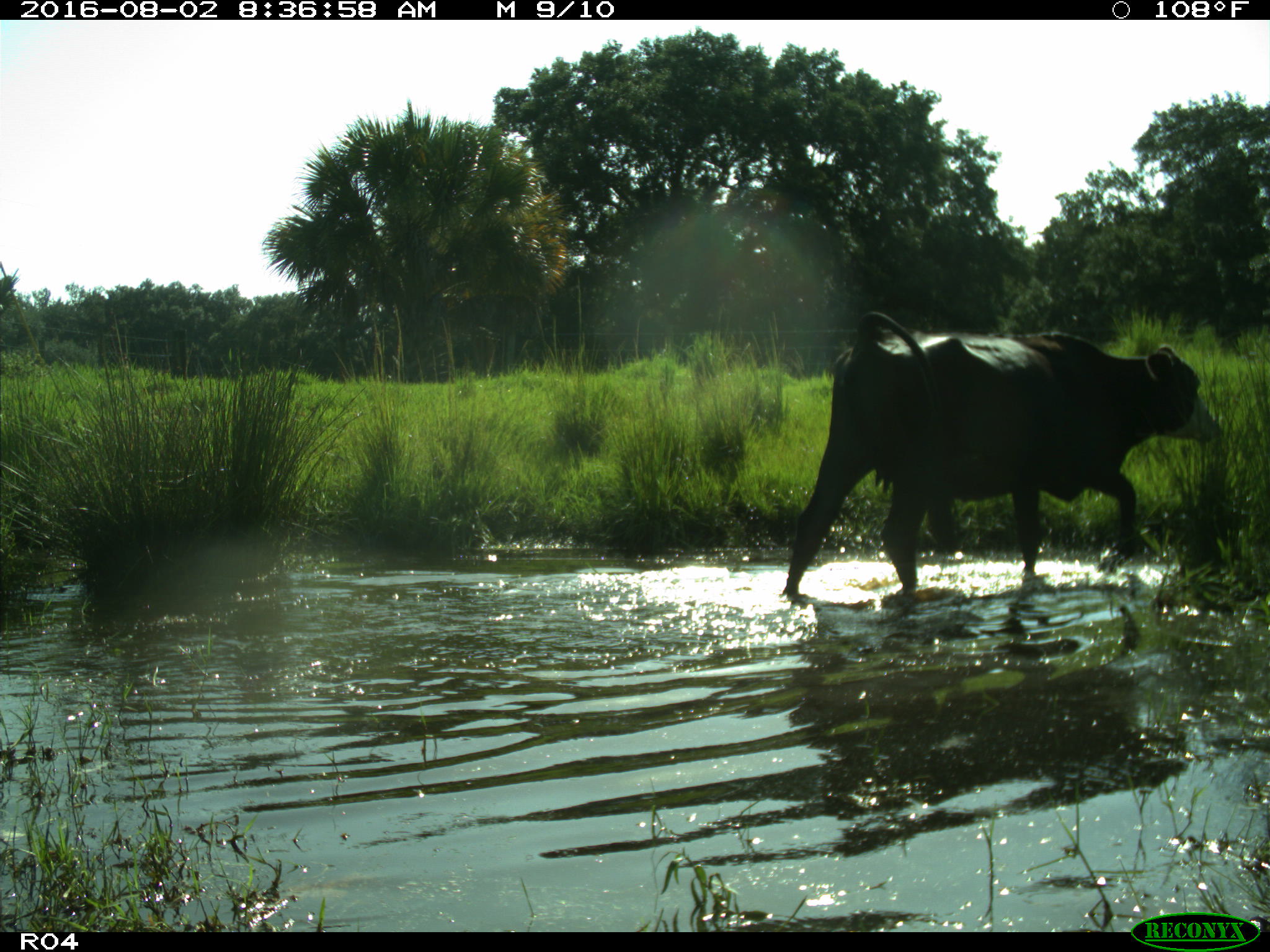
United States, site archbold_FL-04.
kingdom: Animalia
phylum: Chordata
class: Mammalia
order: Artiodactyla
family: Bovidae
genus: Bos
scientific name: Bos taurus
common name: domestic cow